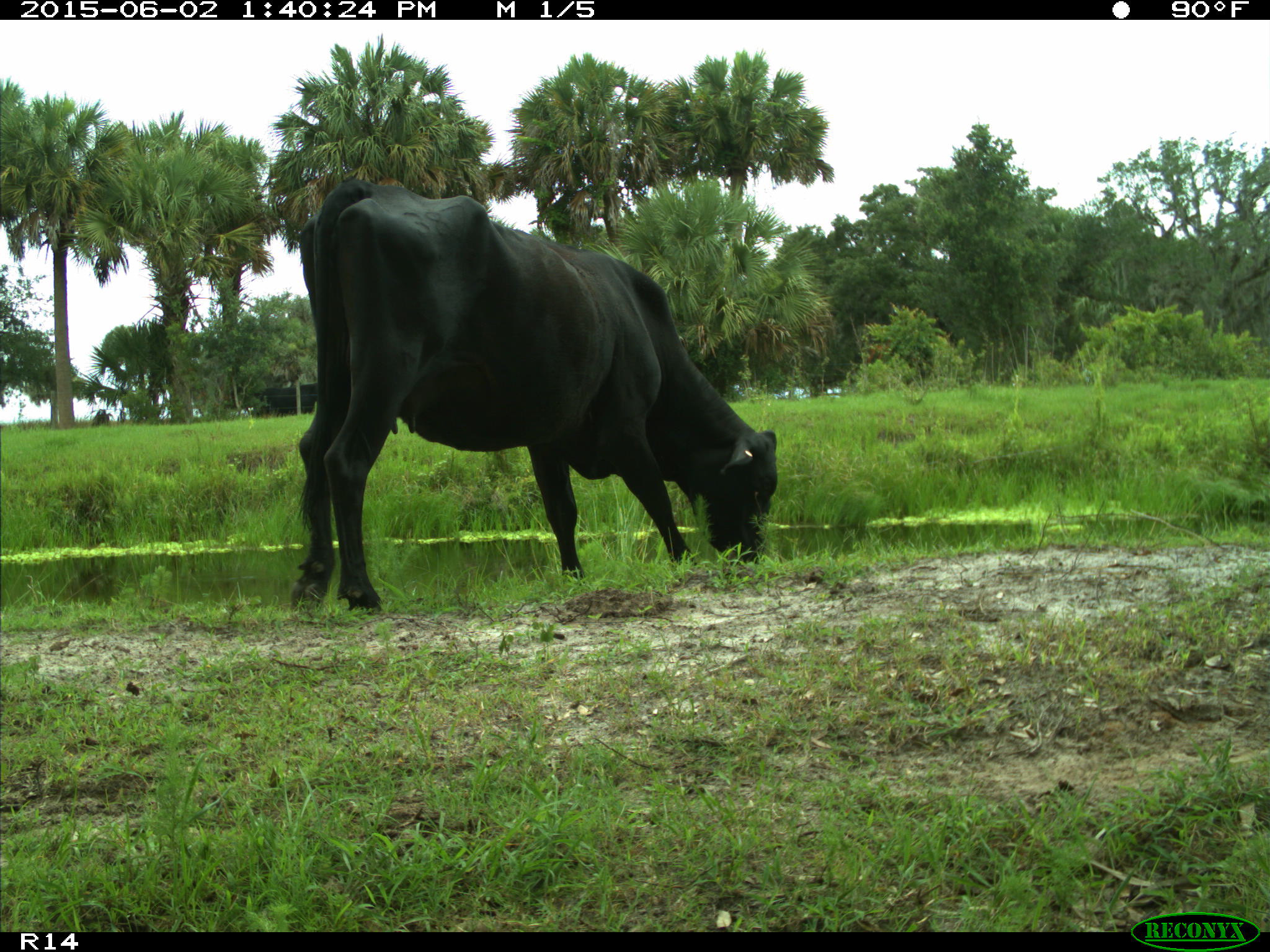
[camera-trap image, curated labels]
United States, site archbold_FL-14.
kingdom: Animalia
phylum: Chordata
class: Mammalia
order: Artiodactyla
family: Bovidae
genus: Bos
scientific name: Bos taurus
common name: domestic cow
Bos taurus (domestic cow).